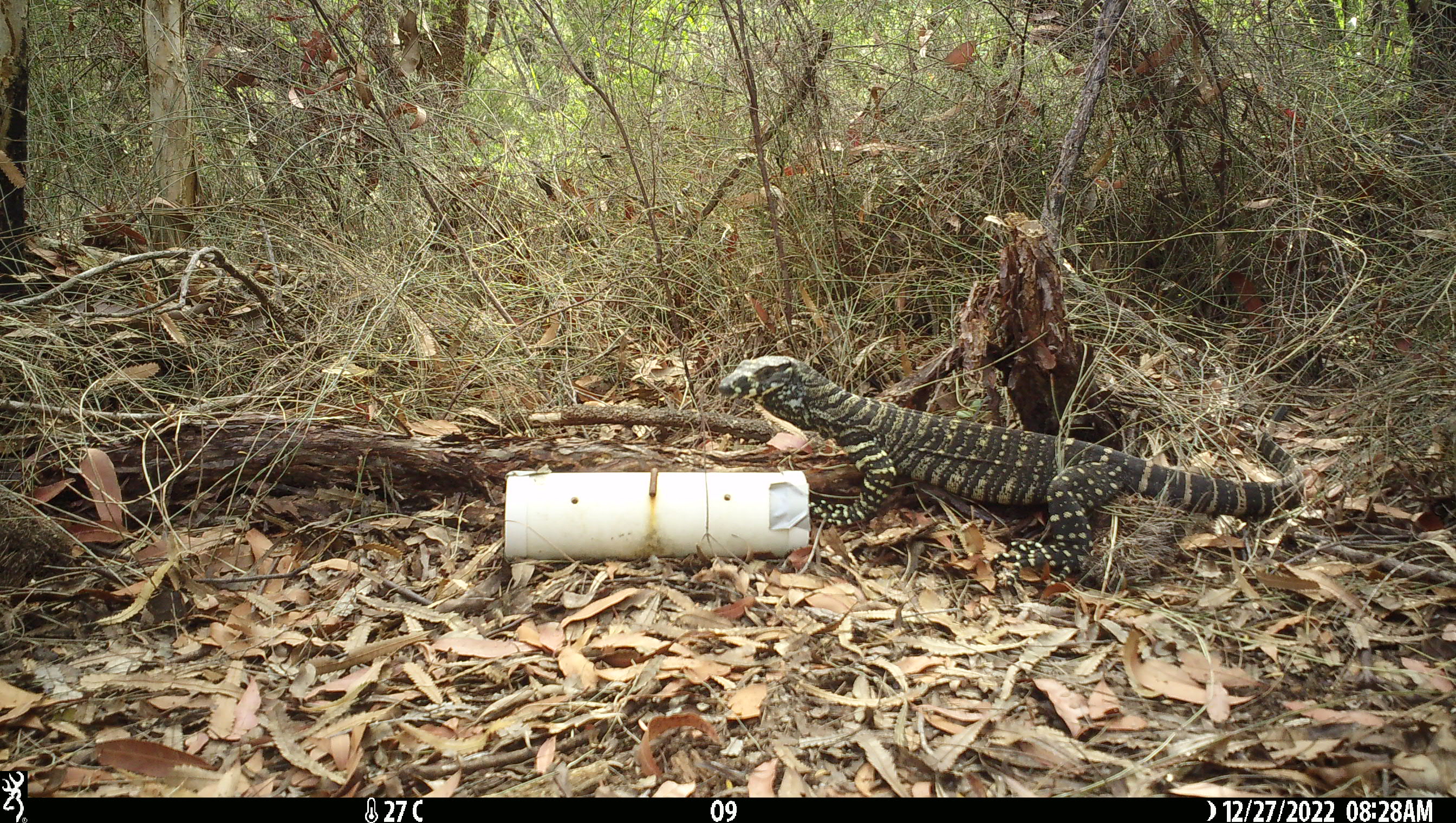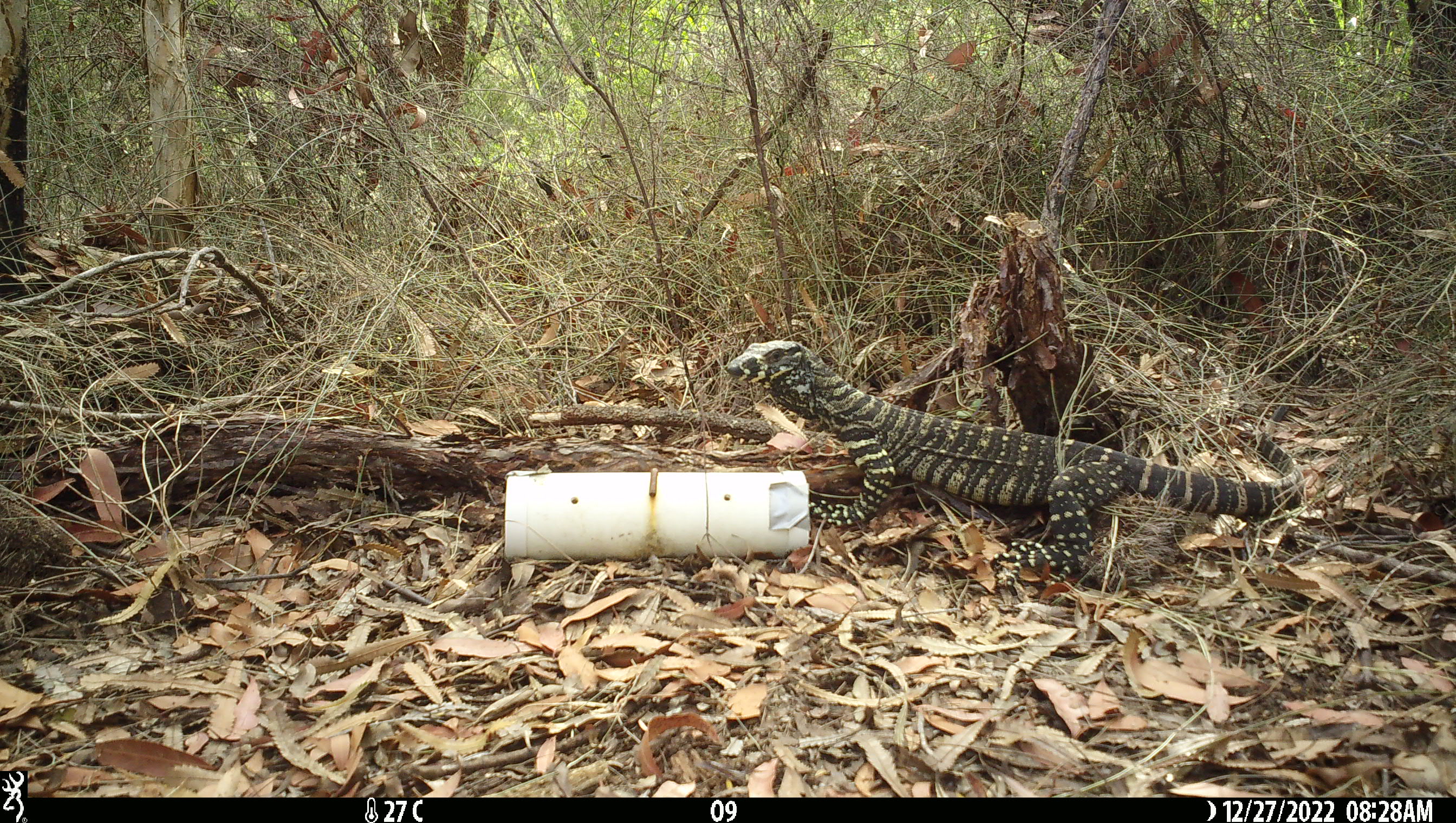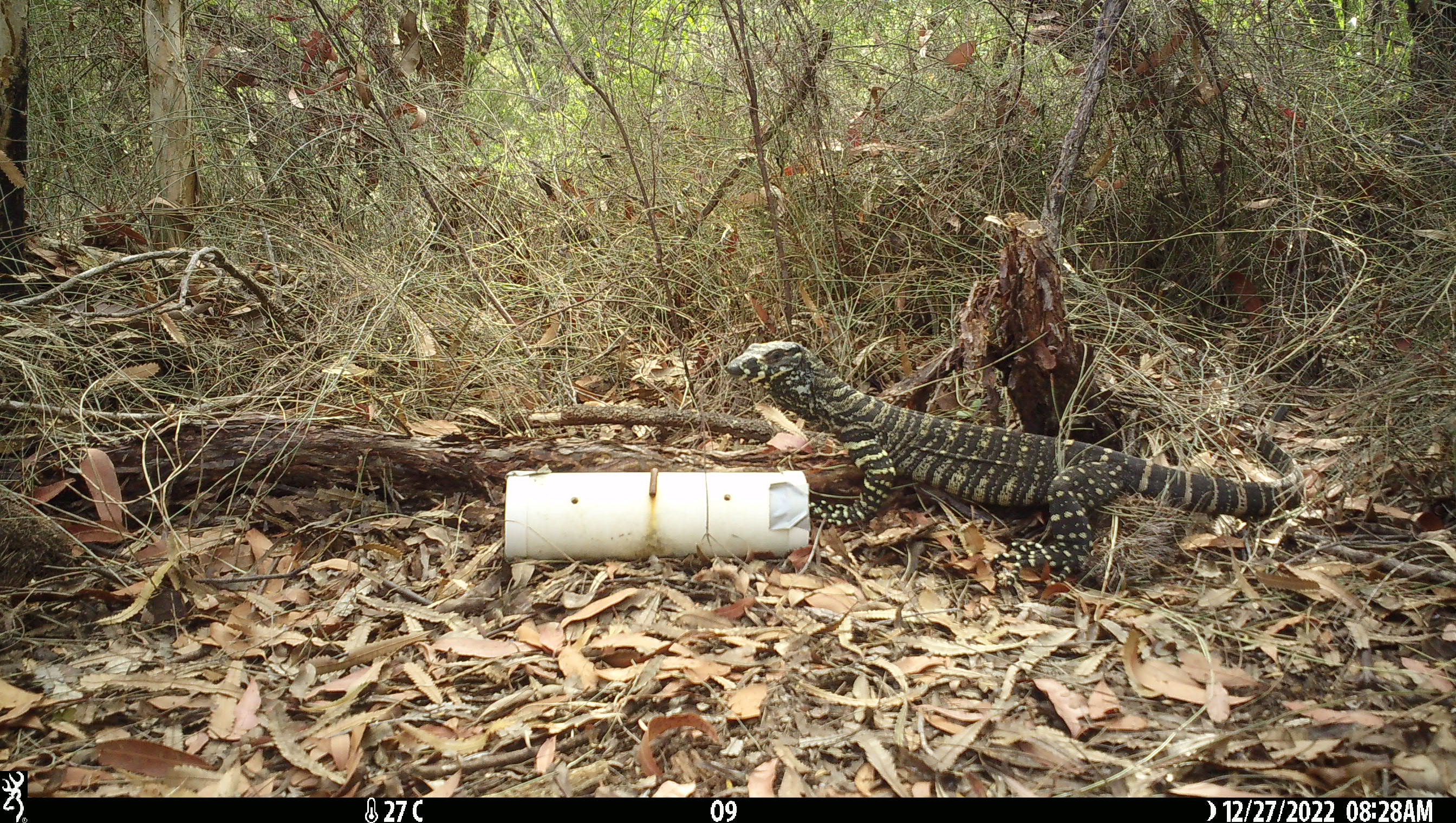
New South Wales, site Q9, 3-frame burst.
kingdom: Animalia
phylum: Chordata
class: Reptilia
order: Squamata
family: Varanidae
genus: Varanus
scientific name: Varanus varius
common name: lace monitor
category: goanna